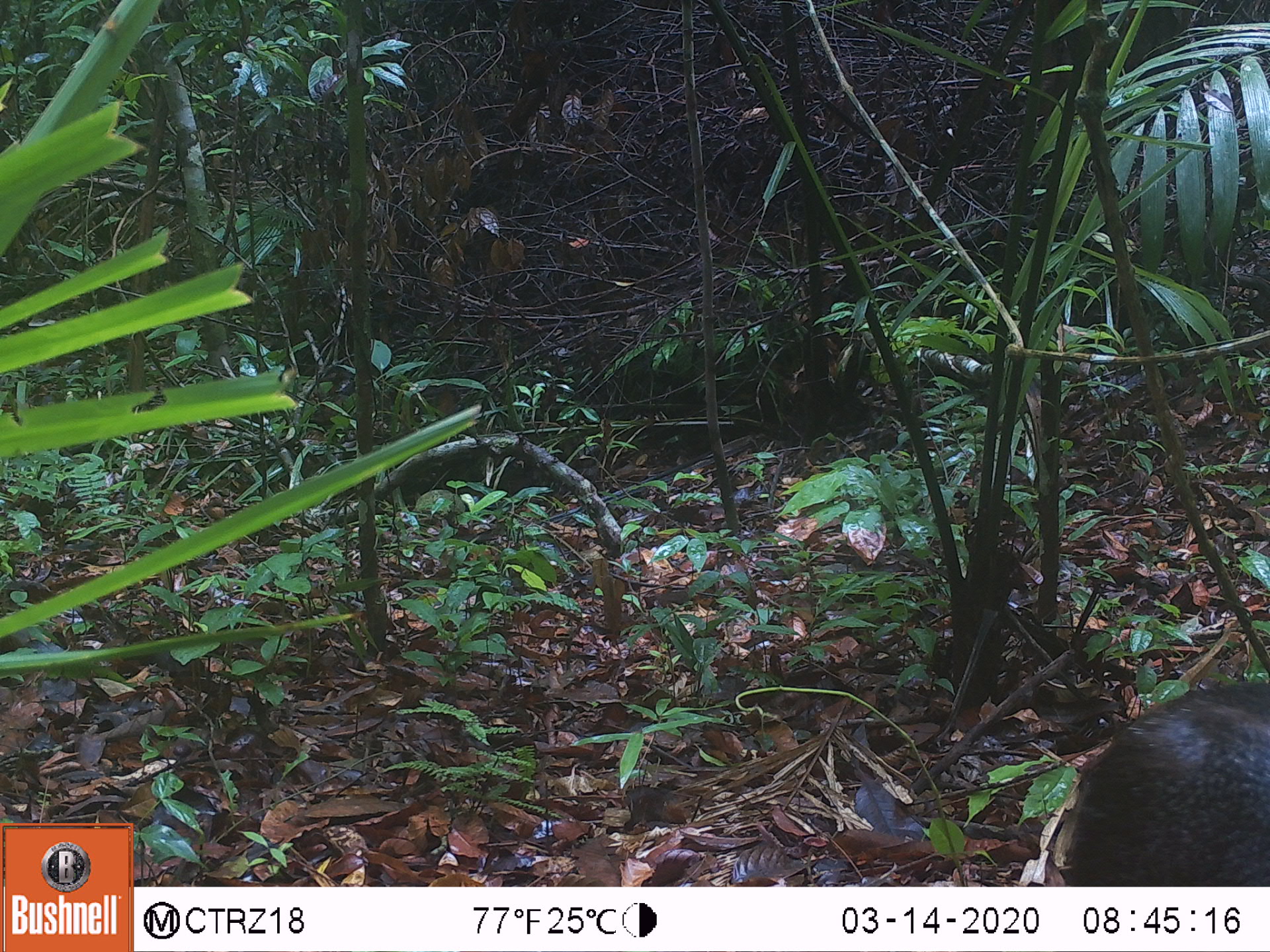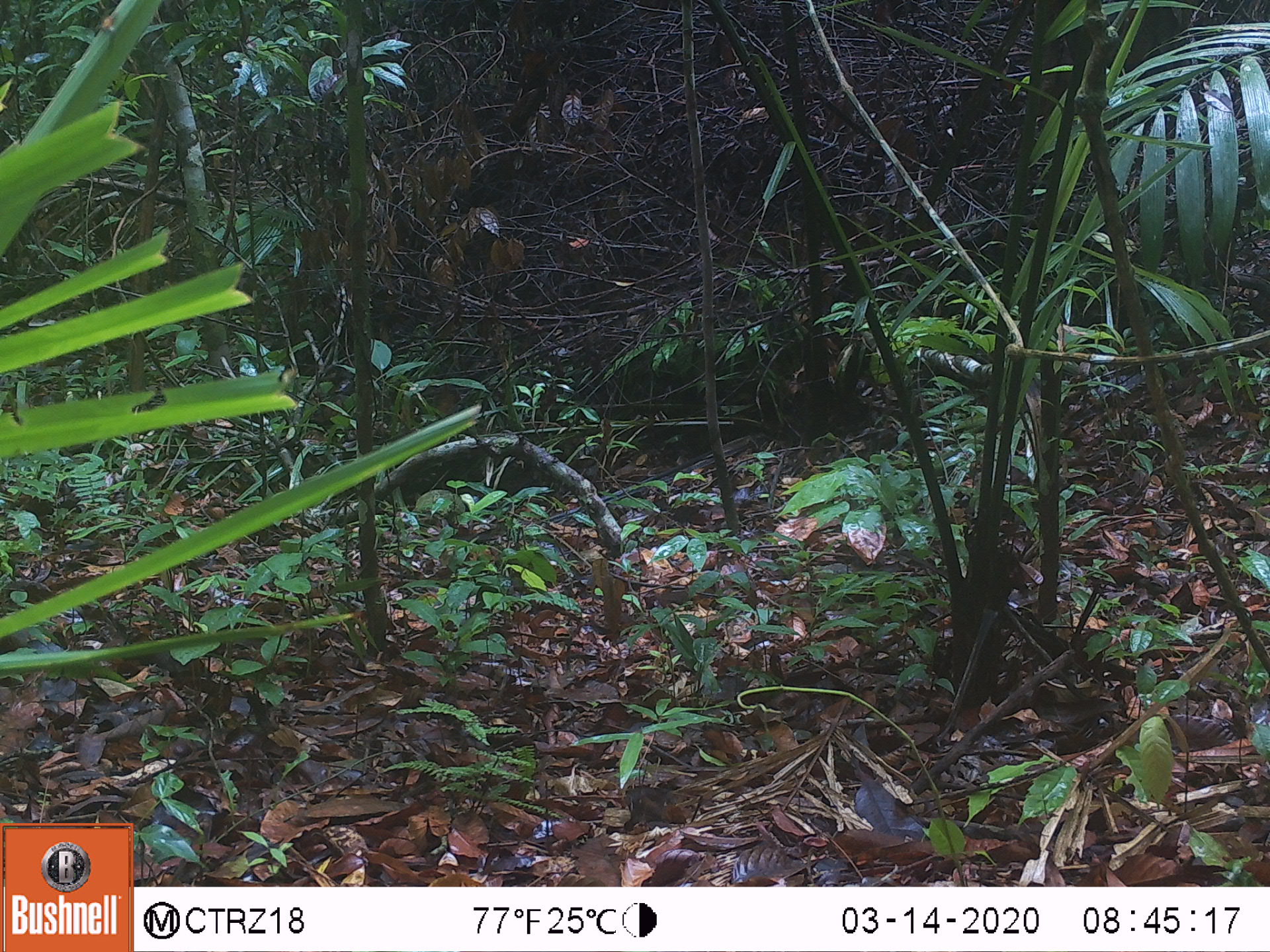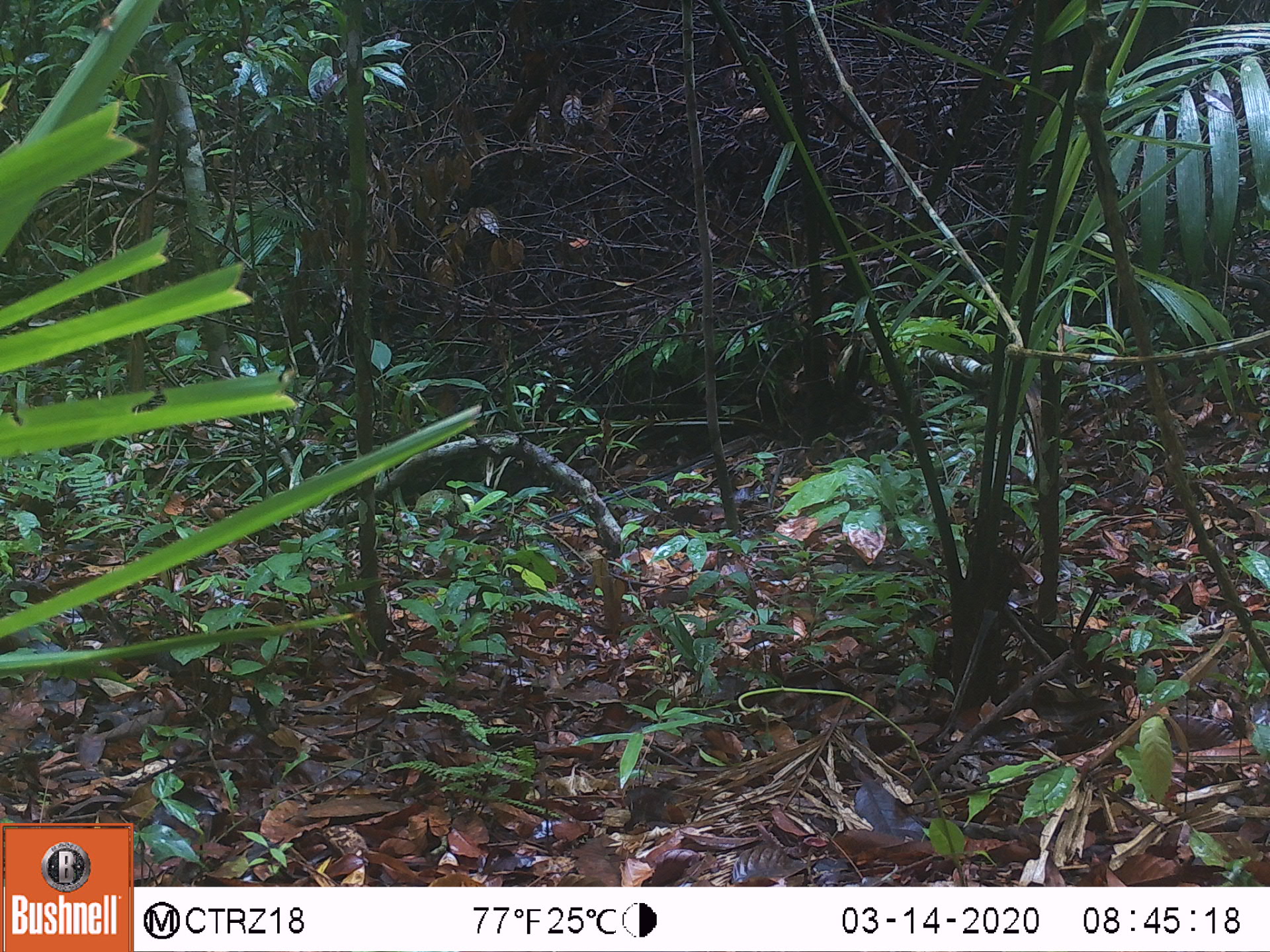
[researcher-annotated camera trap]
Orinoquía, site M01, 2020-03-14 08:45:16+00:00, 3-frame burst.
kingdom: Animalia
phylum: Chordata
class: Mammalia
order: Rodentia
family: Dasyproctidae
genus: Dasyprocta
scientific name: Dasyprocta fuliginosa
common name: black agouti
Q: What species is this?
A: Black agouti (Dasyprocta fuliginosa).